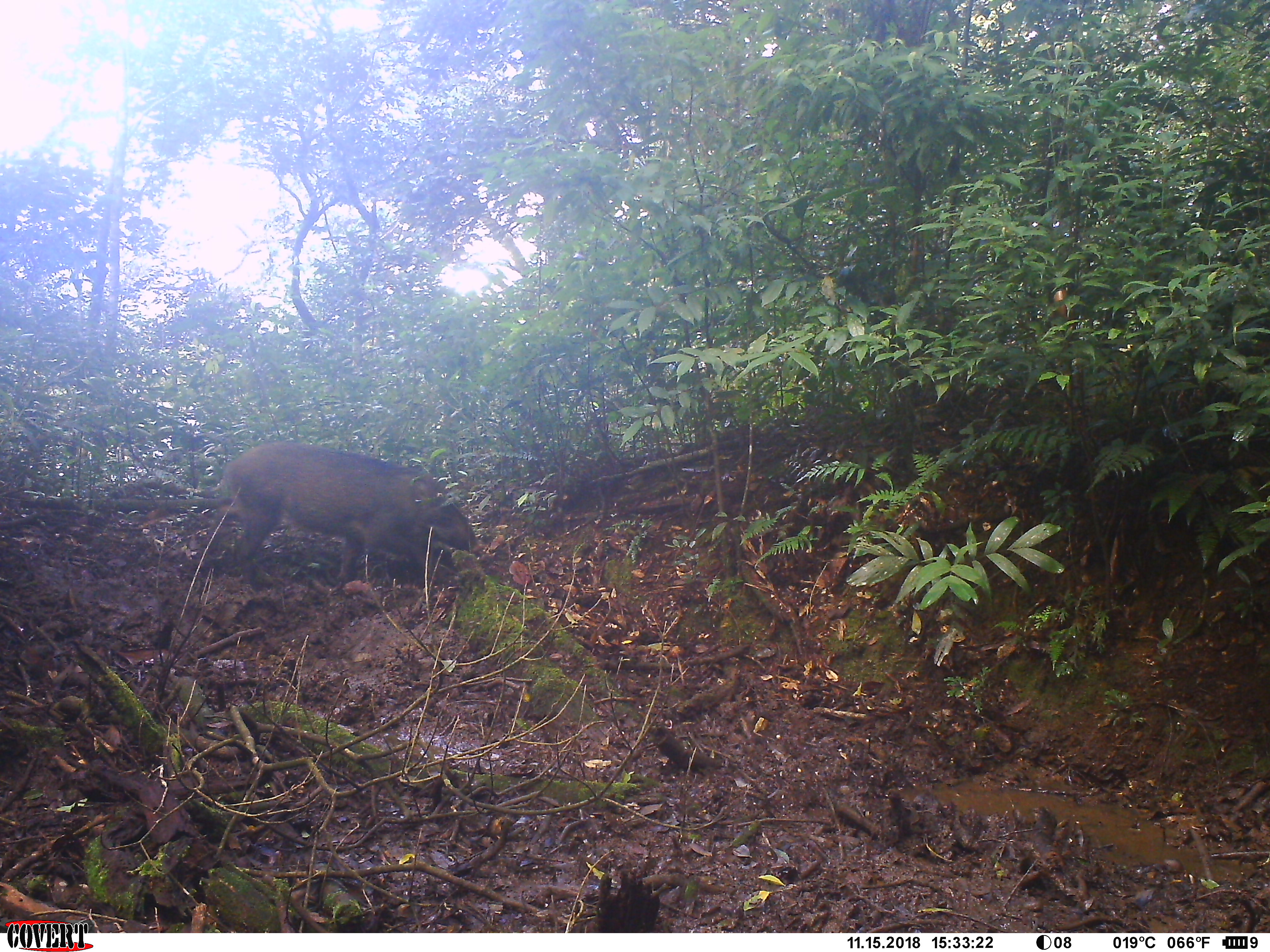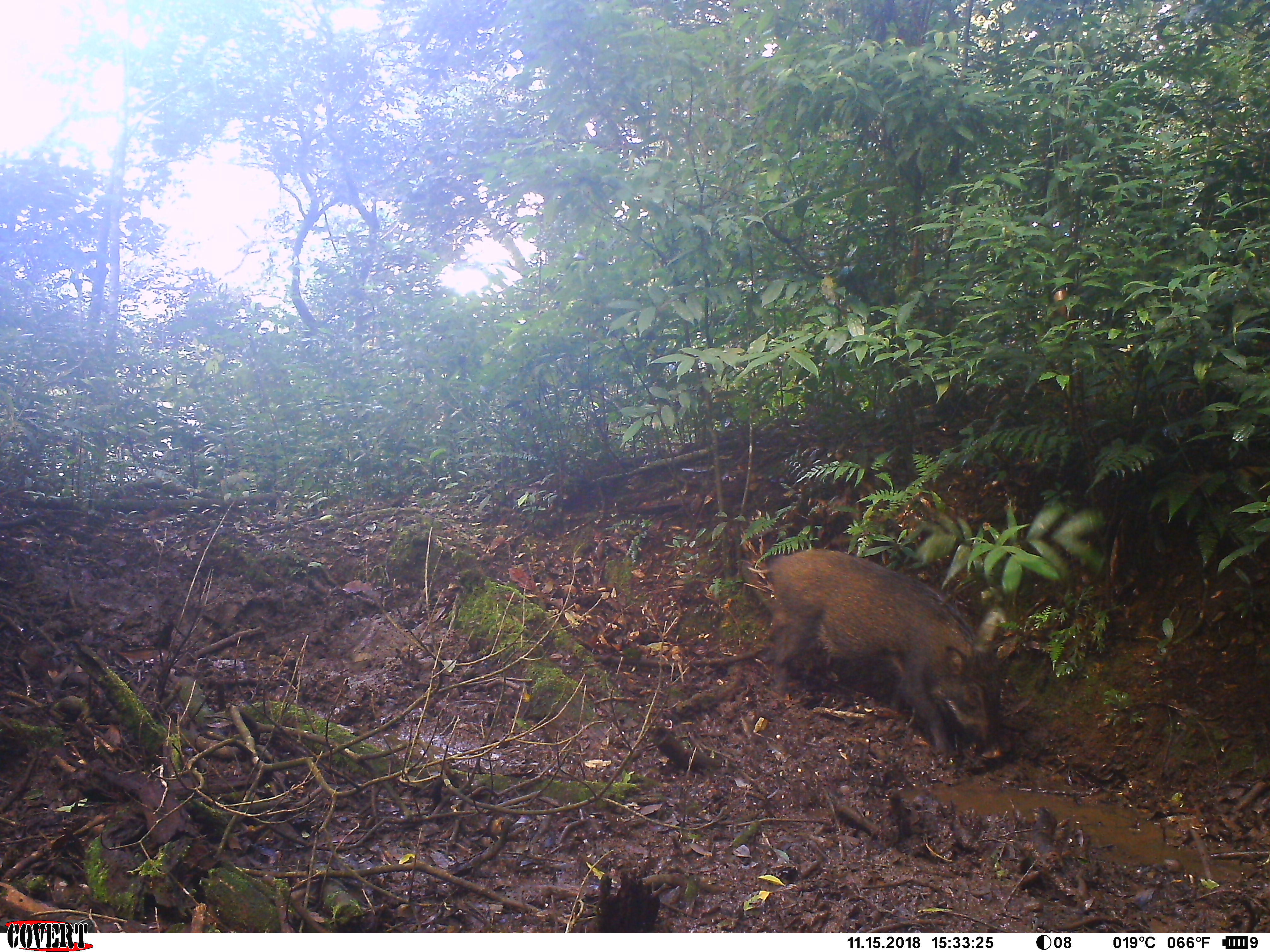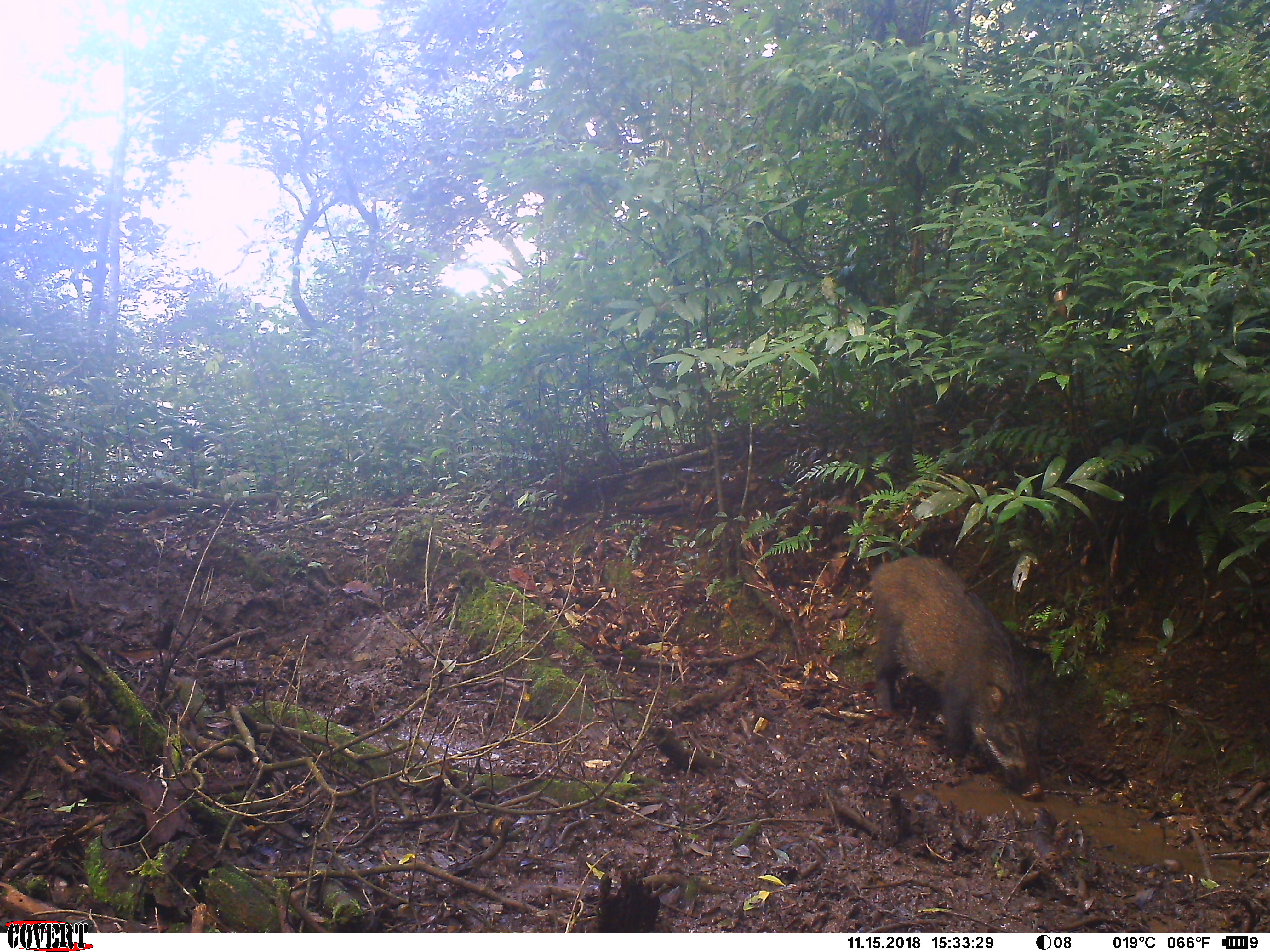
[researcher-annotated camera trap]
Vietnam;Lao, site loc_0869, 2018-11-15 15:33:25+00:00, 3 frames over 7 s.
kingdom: Animalia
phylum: Chordata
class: Mammalia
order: Artiodactyla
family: Suidae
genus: Sus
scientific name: Sus scrofa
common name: eurasian wild pig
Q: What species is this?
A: Eurasian wild pig (Sus scrofa).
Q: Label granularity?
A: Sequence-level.